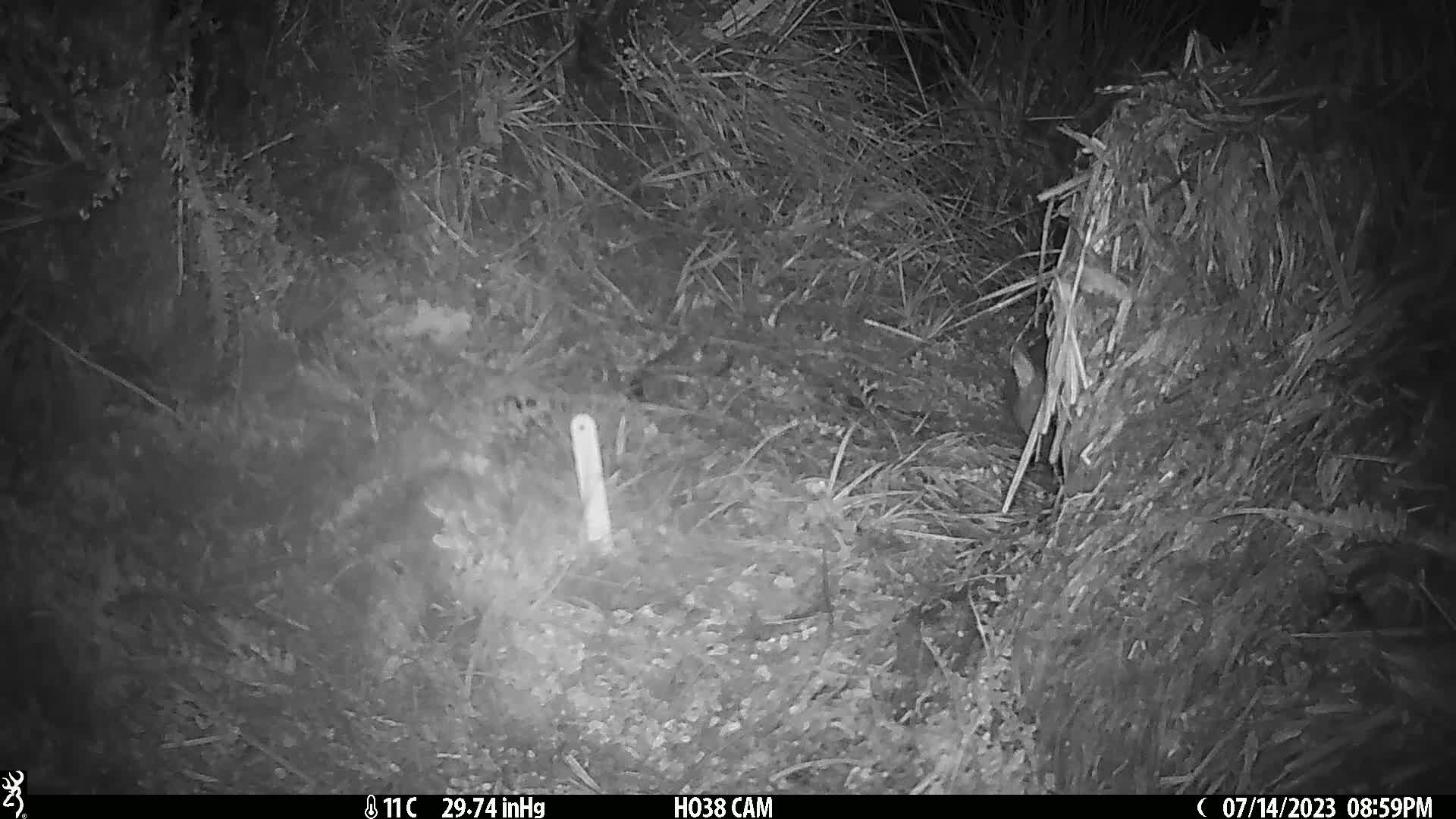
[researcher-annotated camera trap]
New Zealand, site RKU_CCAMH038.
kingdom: Animalia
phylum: Chordata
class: Mammalia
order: Diprotodontia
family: Phalangeridae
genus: Trichosurus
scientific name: Trichosurus vulpecula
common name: common brushtail possum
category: possum